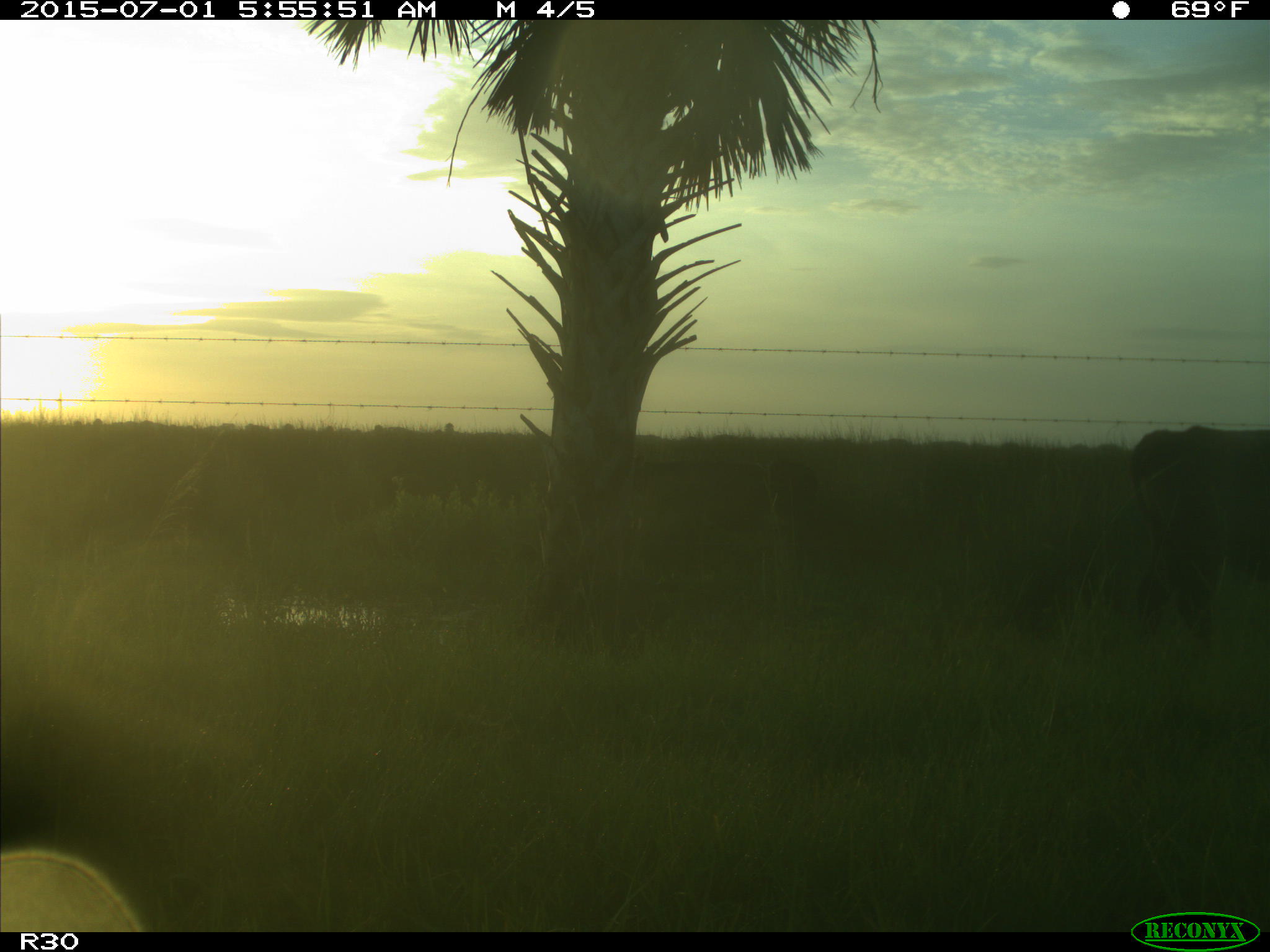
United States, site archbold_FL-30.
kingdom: Animalia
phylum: Chordata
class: Mammalia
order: Artiodactyla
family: Bovidae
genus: Bos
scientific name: Bos taurus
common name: domestic cow